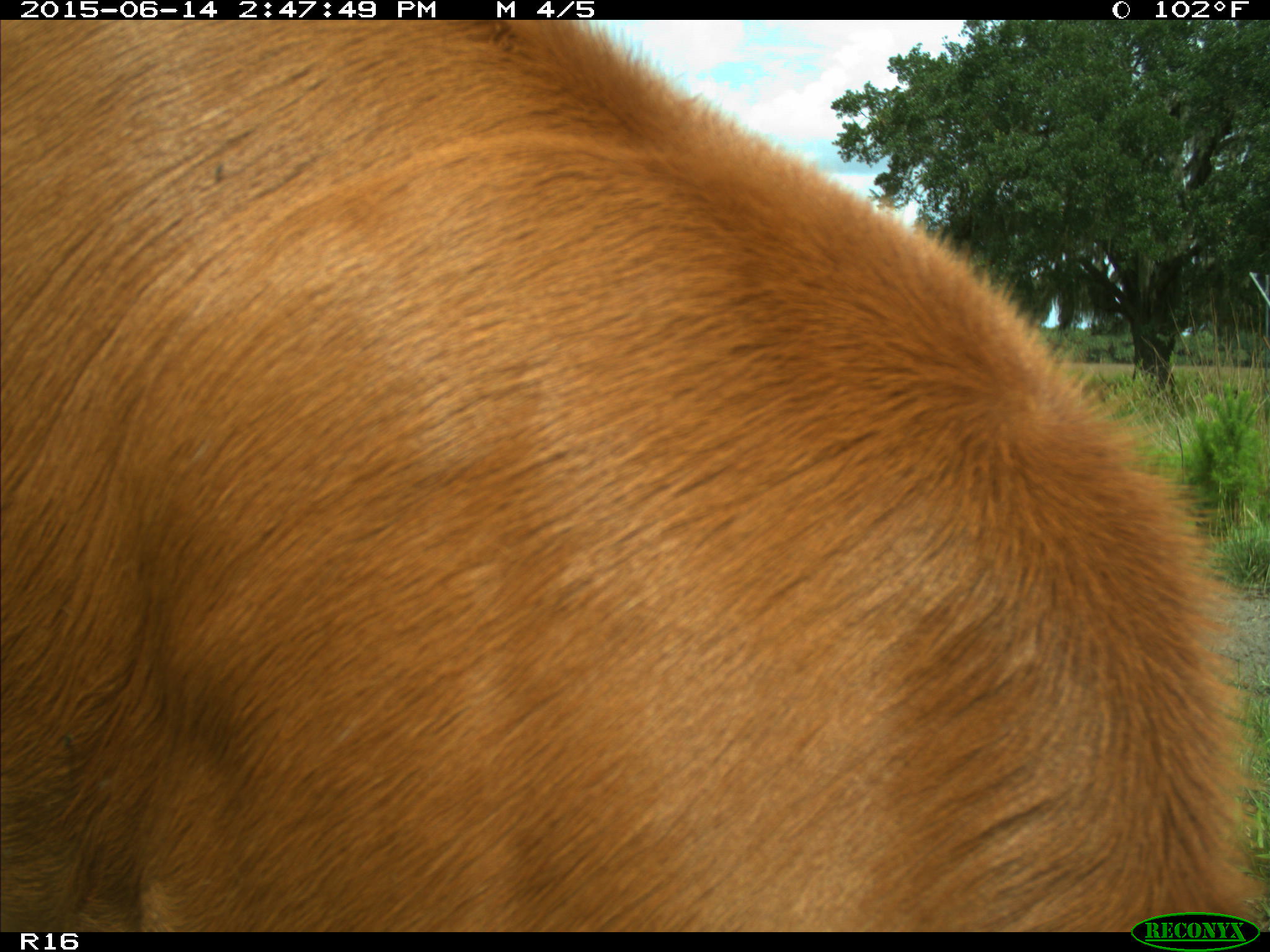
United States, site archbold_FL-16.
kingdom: Animalia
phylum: Chordata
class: Mammalia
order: Artiodactyla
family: Bovidae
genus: Bos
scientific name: Bos taurus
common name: domestic cow